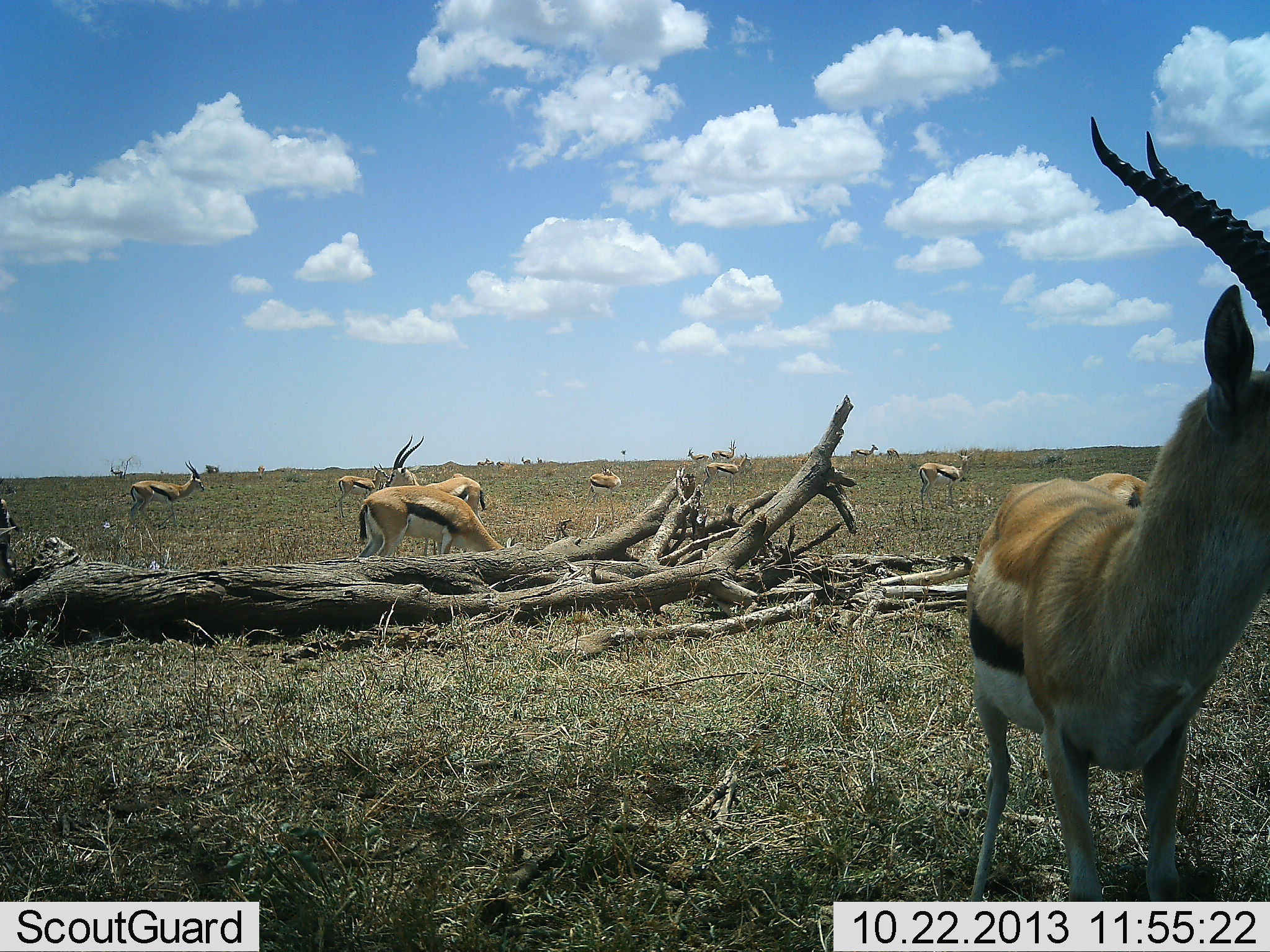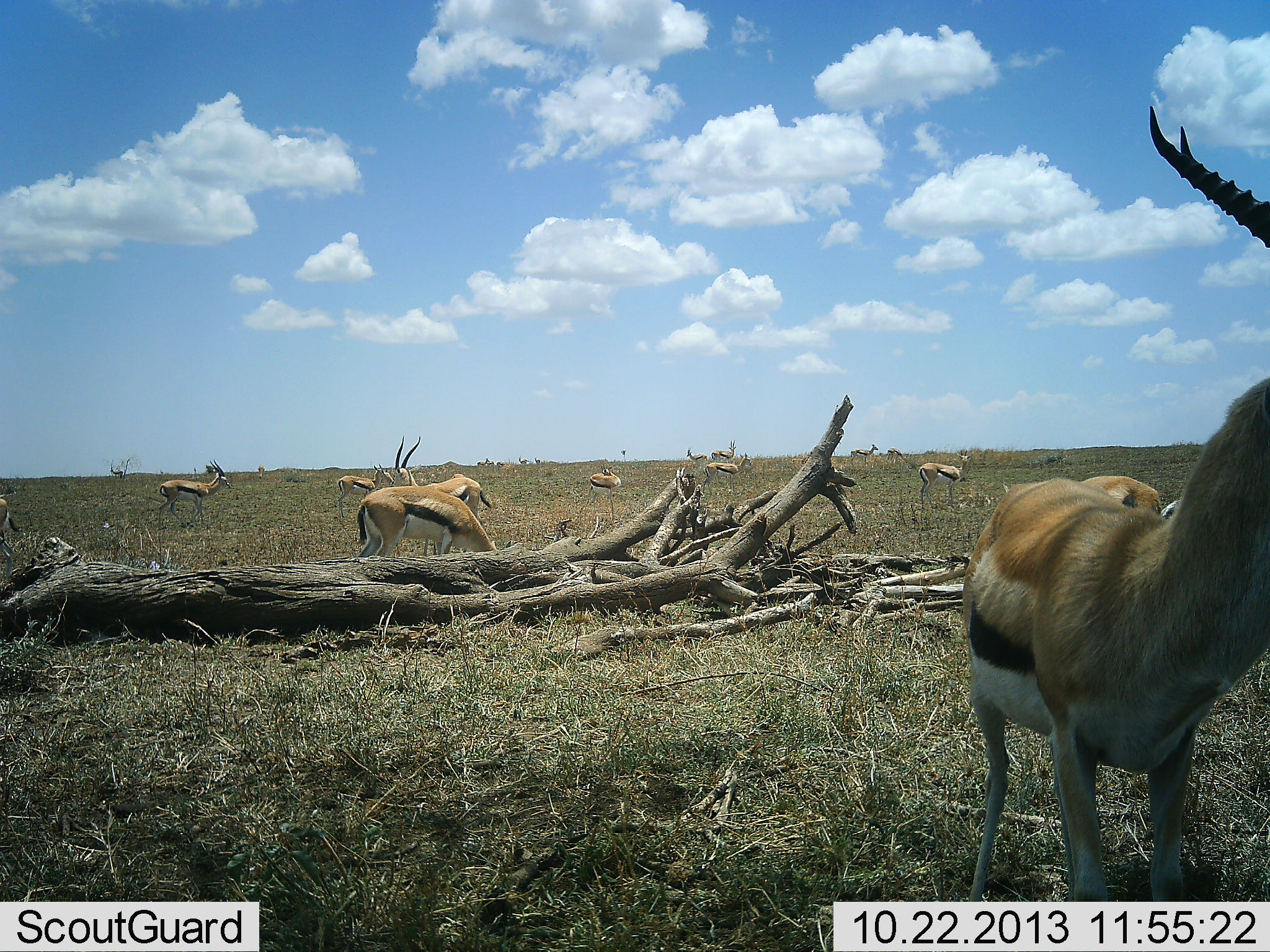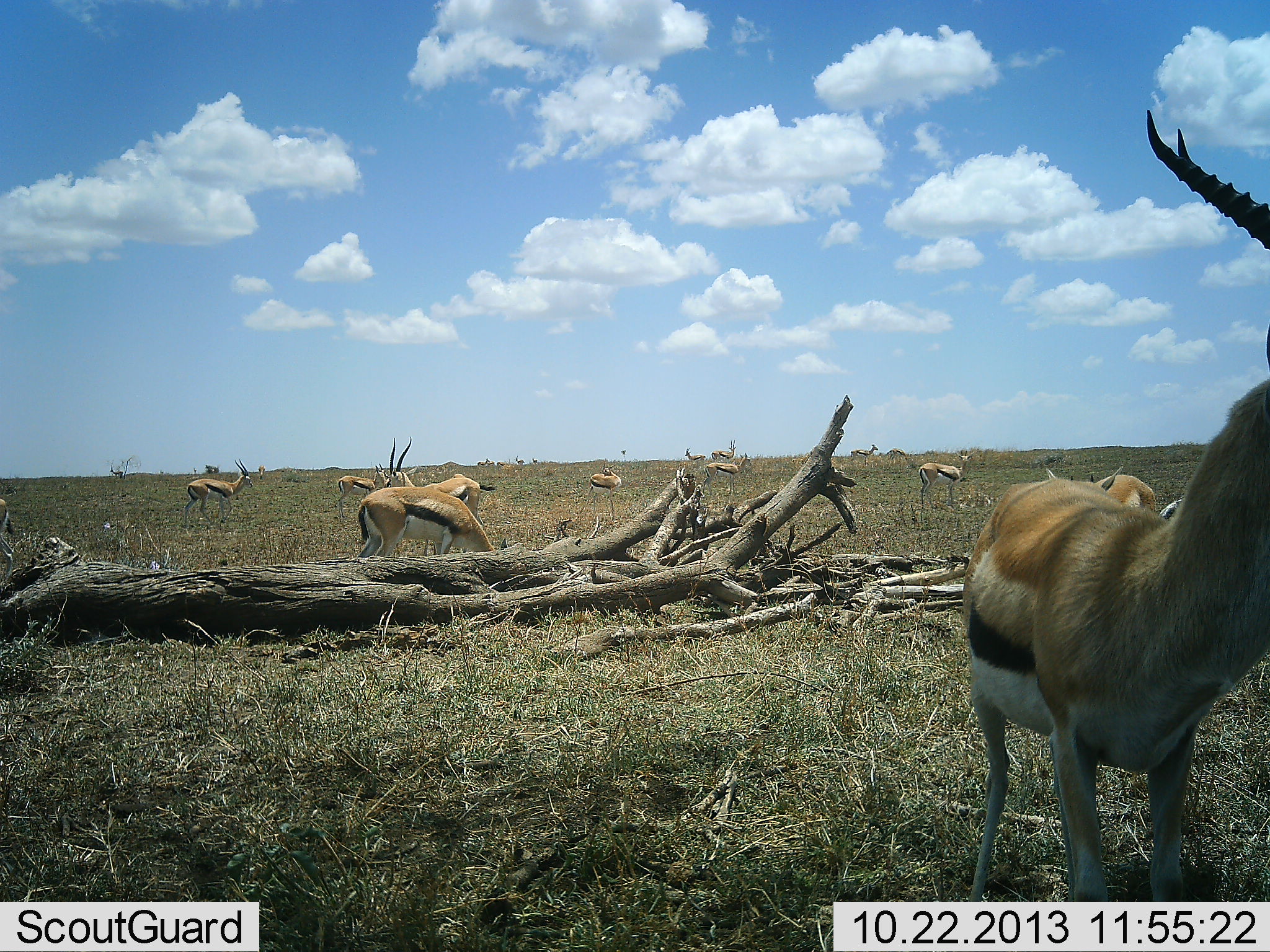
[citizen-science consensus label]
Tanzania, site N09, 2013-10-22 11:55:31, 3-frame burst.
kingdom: Animalia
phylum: Chordata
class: Mammalia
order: Artiodactyla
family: Bovidae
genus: Eudorcas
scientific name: Eudorcas thomsonii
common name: thomson's gazelle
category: gazellethomsons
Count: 11-50.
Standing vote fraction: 81%.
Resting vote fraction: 23%.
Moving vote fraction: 35%.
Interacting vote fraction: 10%.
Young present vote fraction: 0%.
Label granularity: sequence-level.